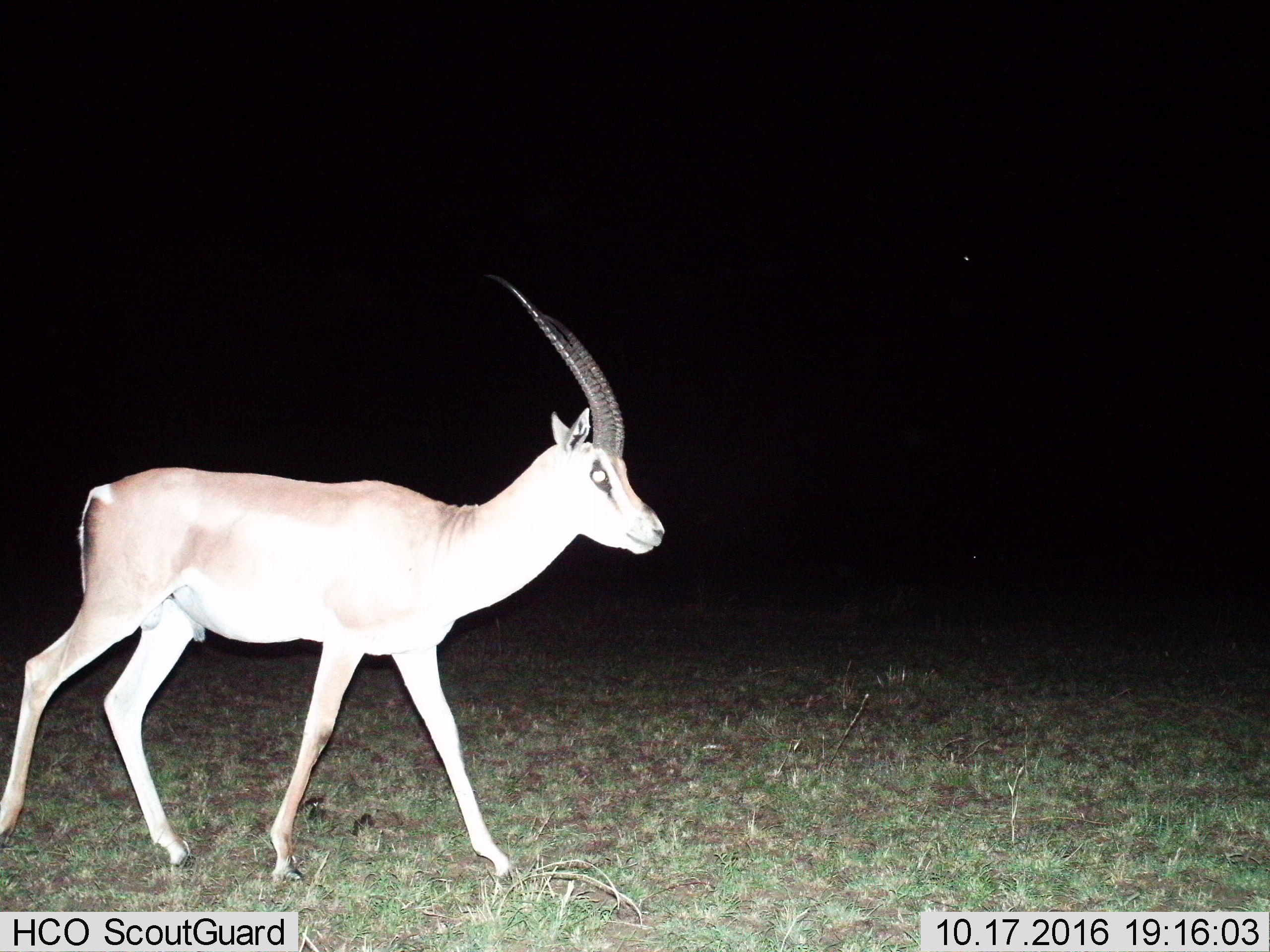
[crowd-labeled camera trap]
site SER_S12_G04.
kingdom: Animalia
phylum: Chordata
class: Mammalia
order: Artiodactyla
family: Bovidae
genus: Nanger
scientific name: Nanger granti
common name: grant's gazelle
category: gazellegrants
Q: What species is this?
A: Gazellegrants (grant's gazelle) (Nanger granti).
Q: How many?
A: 1.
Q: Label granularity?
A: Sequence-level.